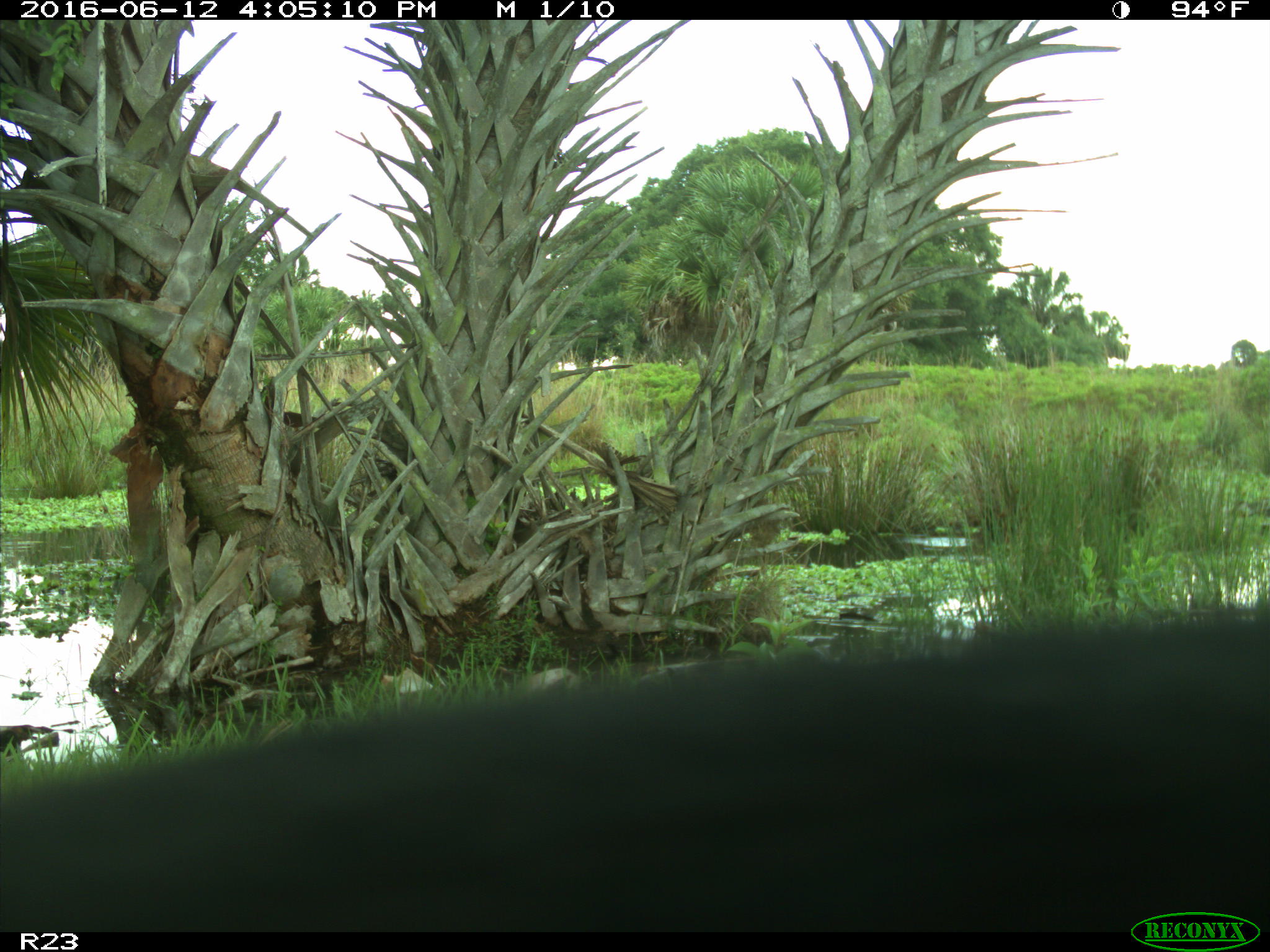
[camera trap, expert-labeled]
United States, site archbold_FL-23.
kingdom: Animalia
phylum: Chordata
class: Mammalia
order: Artiodactyla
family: Bovidae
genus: Bos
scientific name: Bos taurus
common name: domestic cow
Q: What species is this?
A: Bos taurus (domestic cow).